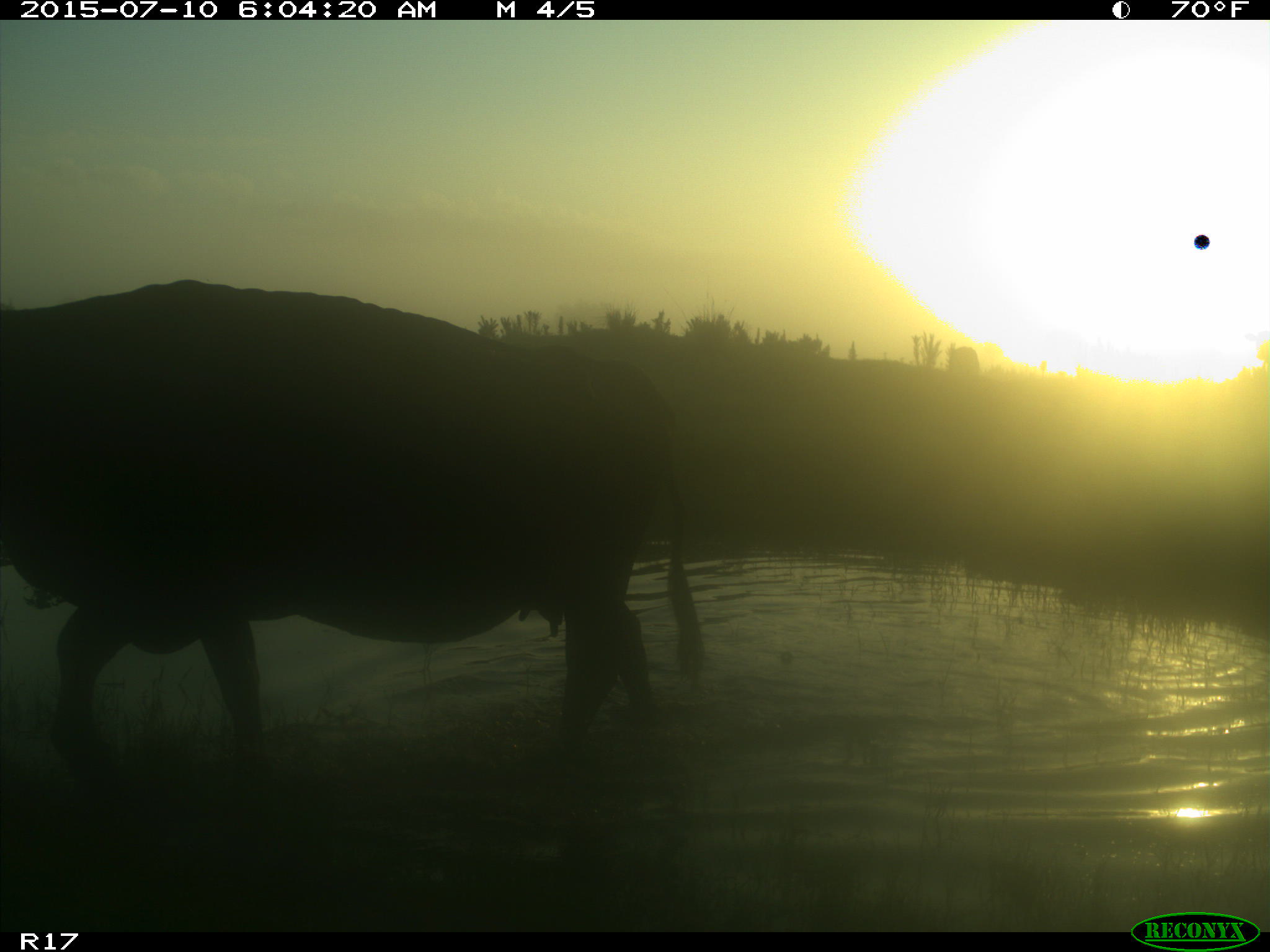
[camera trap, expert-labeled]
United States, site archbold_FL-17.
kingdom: Animalia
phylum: Chordata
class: Mammalia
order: Artiodactyla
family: Bovidae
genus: Bos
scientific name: Bos taurus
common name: domestic cow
Bos taurus (domestic cow).